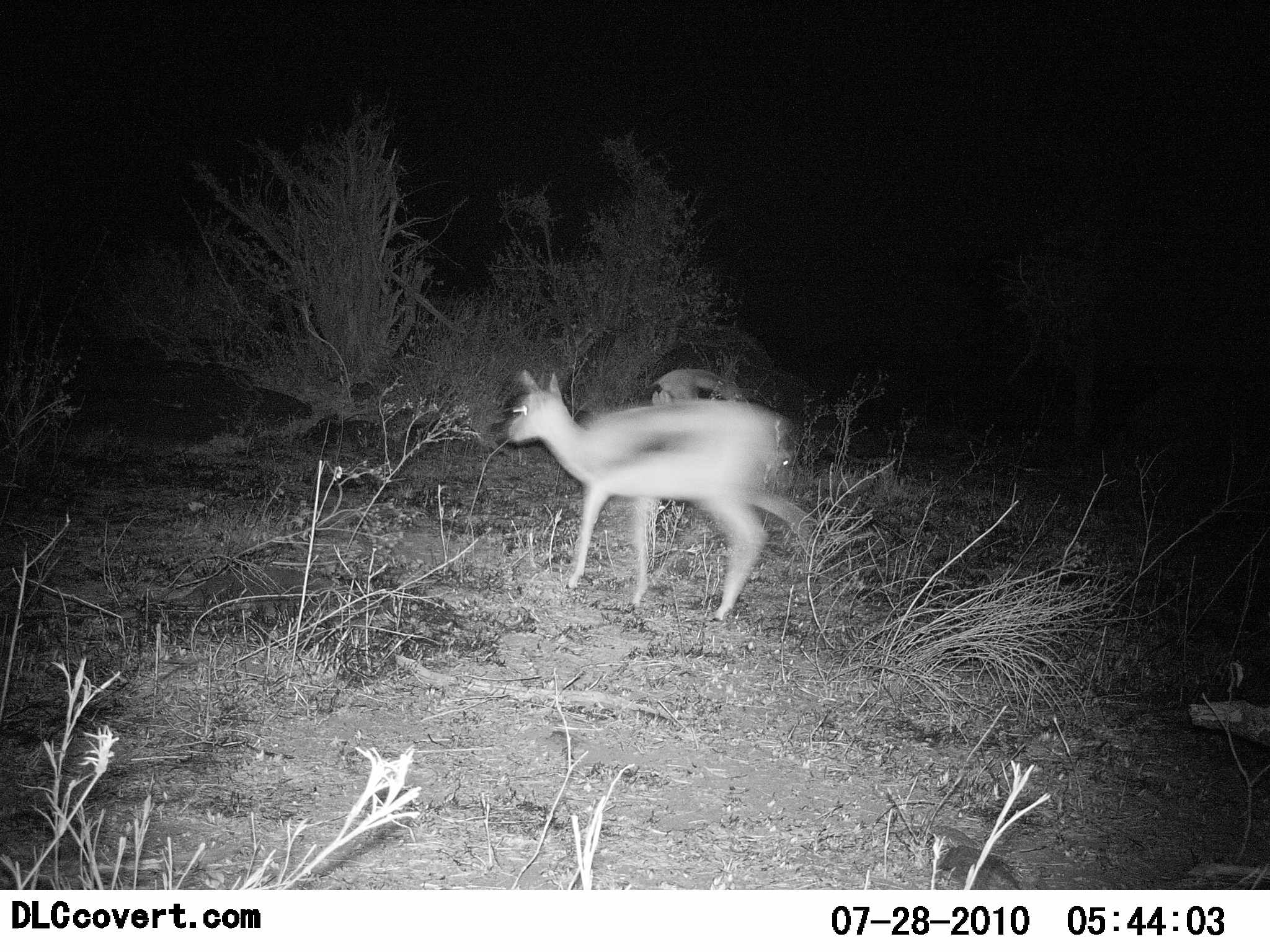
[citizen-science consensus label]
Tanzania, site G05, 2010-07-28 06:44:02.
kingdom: Animalia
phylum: Chordata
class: Mammalia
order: Artiodactyla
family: Bovidae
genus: Eudorcas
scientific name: Eudorcas thomsonii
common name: thomson's gazelle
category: gazellethomsons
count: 2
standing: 38%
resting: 0%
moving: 77%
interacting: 0%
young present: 8%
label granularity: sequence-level